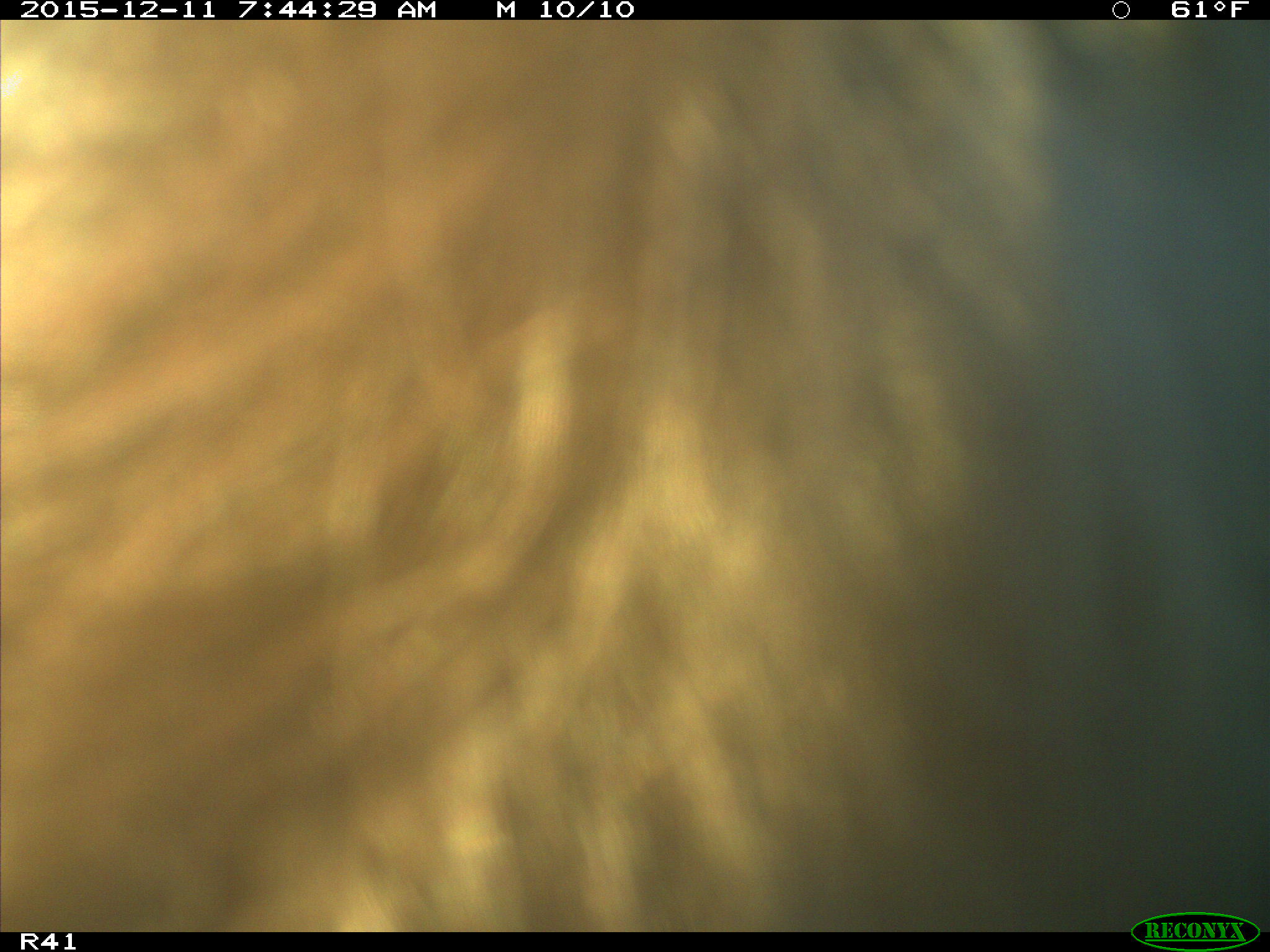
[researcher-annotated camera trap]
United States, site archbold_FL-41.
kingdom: Animalia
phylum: Chordata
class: Mammalia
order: Artiodactyla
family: Bovidae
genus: Bos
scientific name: Bos taurus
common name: domestic cow